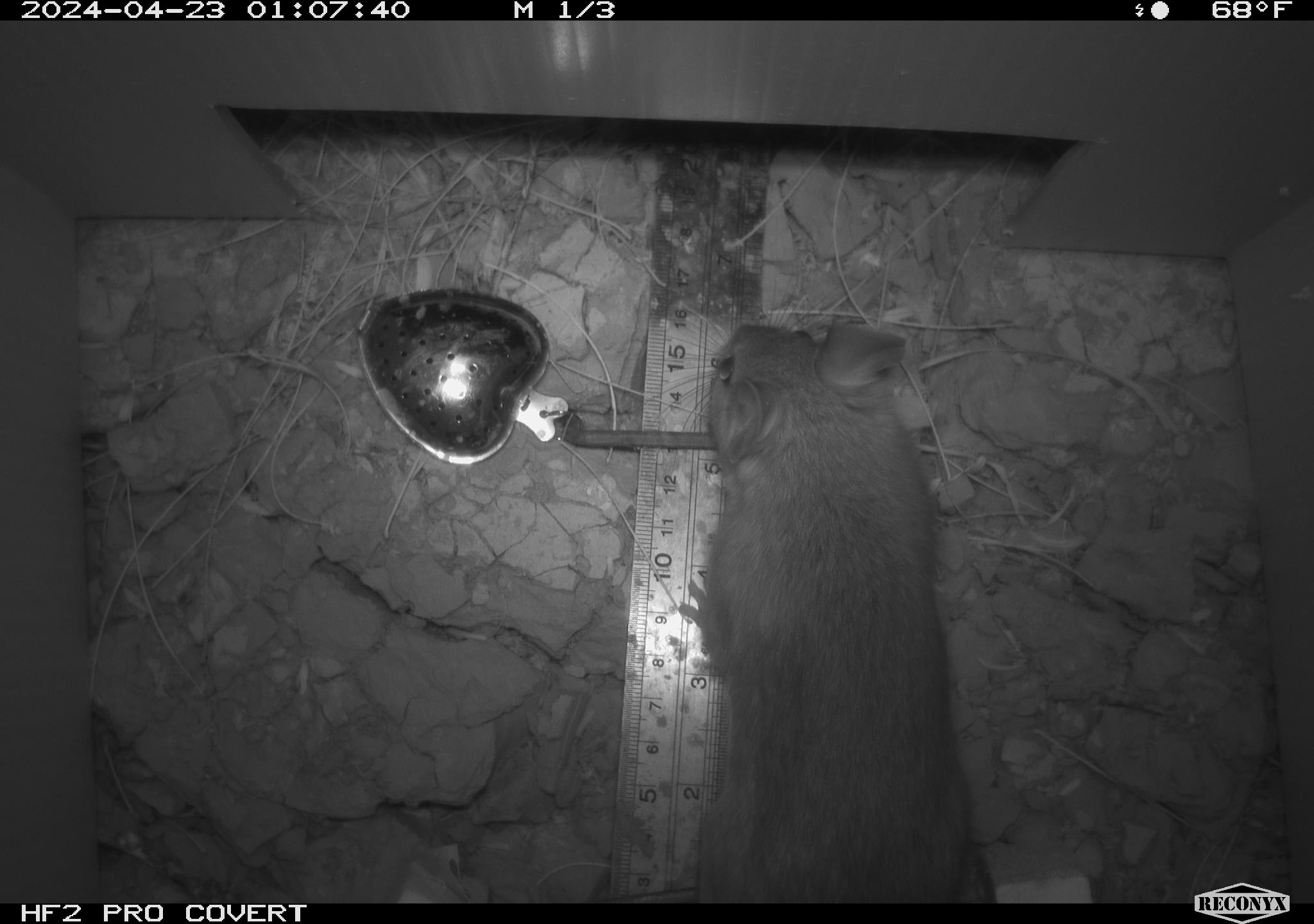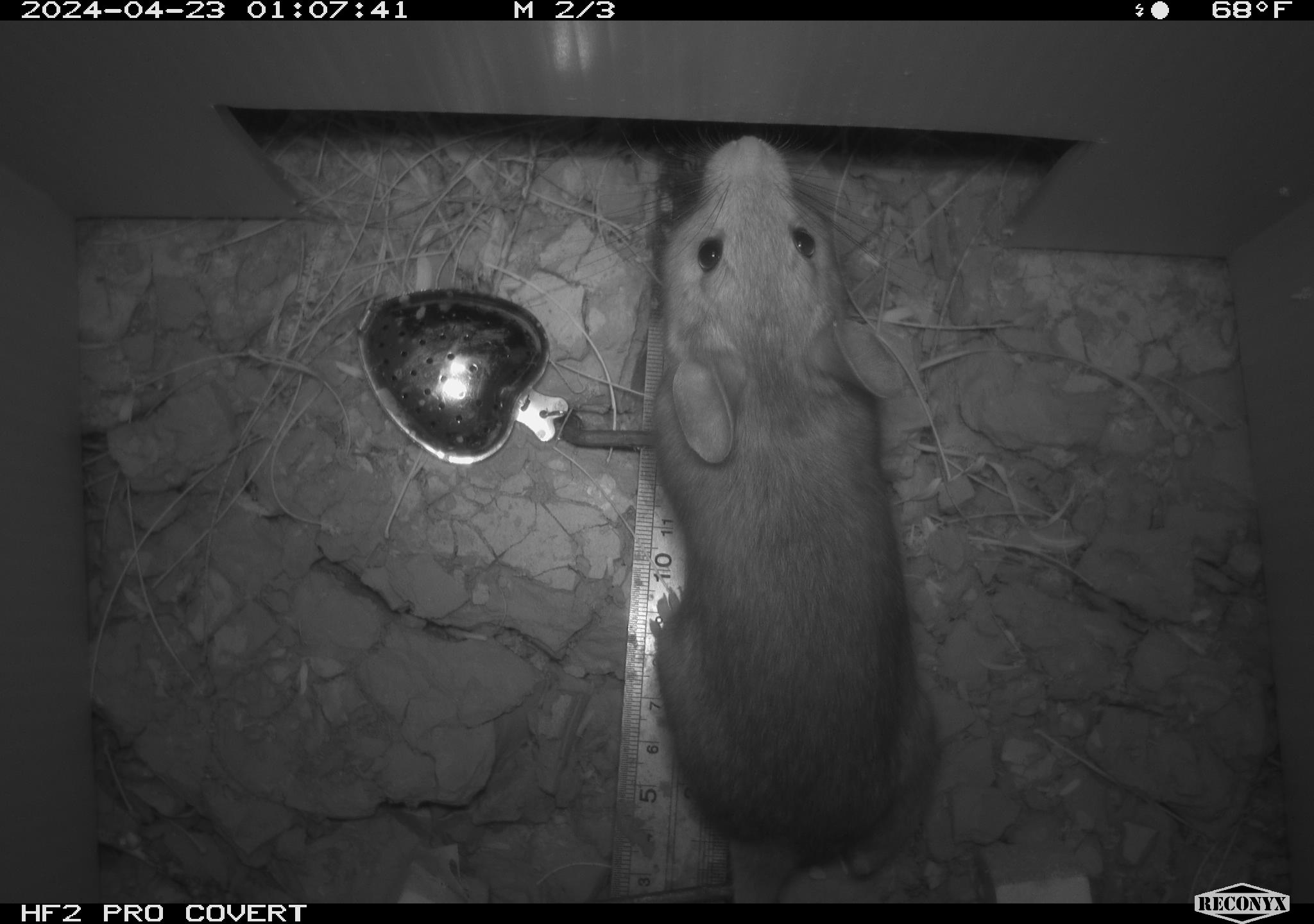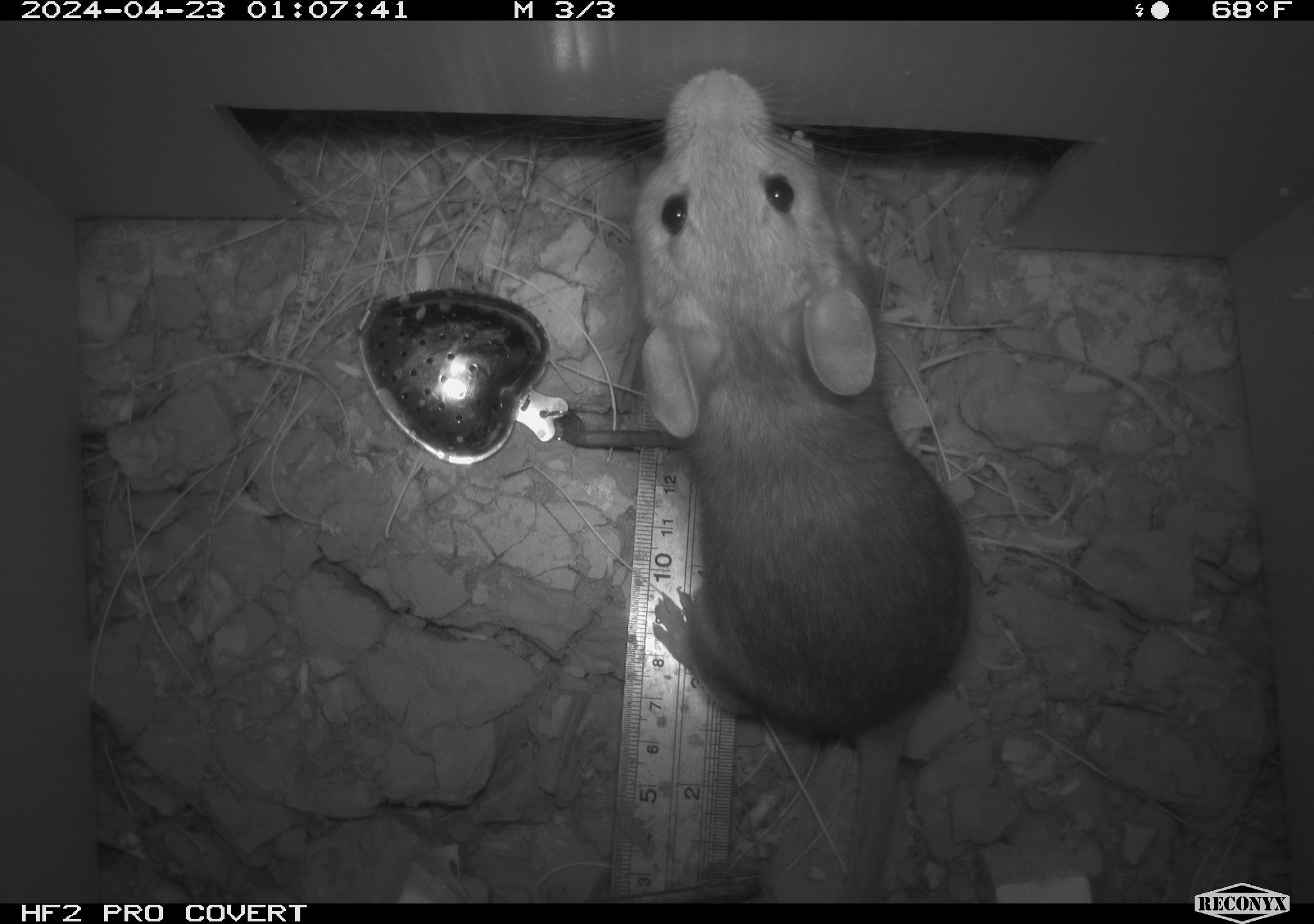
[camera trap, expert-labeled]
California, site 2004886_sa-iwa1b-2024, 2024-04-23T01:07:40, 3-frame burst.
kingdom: Animalia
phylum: Chordata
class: Mammalia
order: Rodentia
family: Cricetidae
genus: Neotoma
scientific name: Neotoma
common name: pack rat or woodrat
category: neotoma species